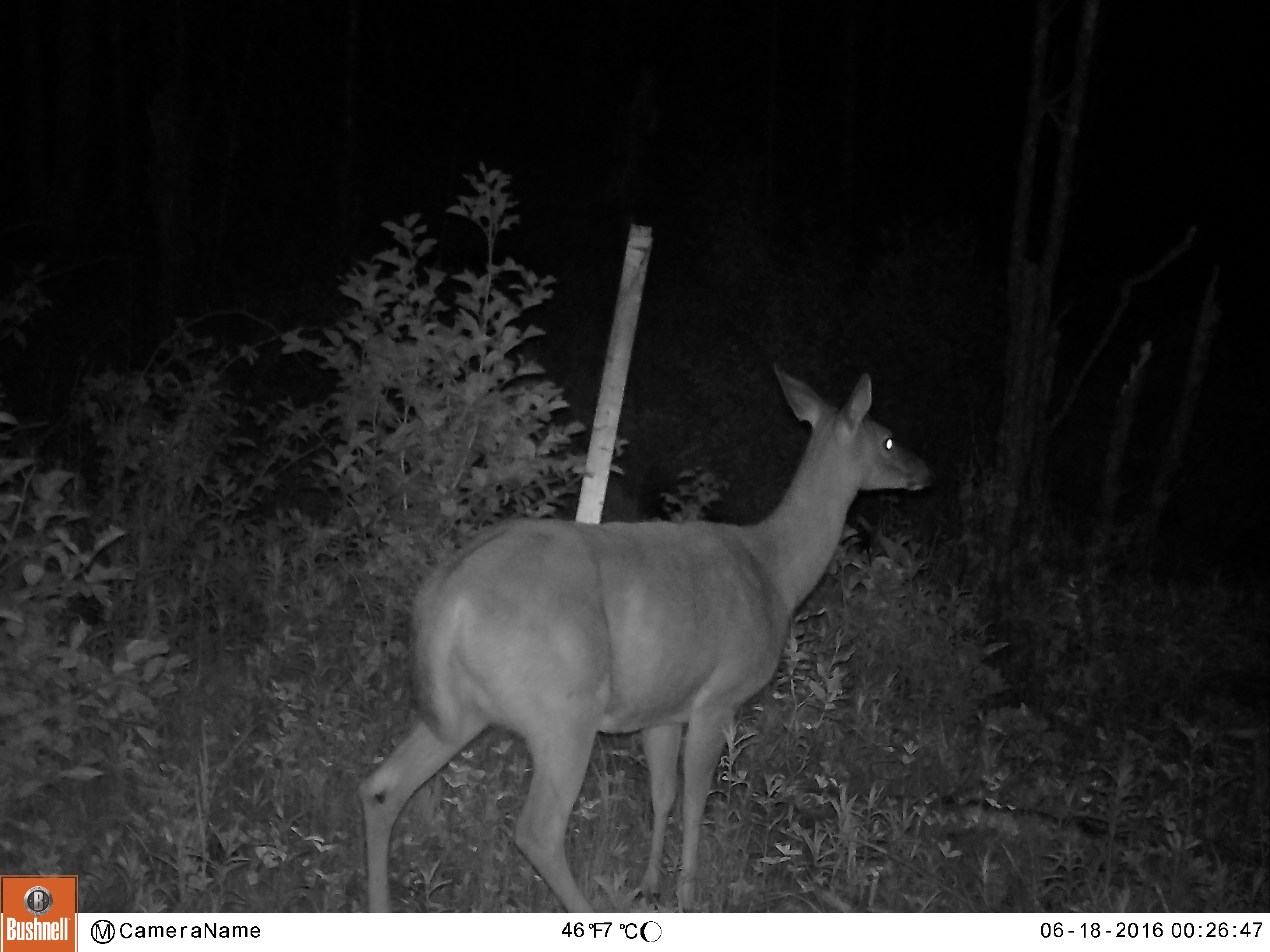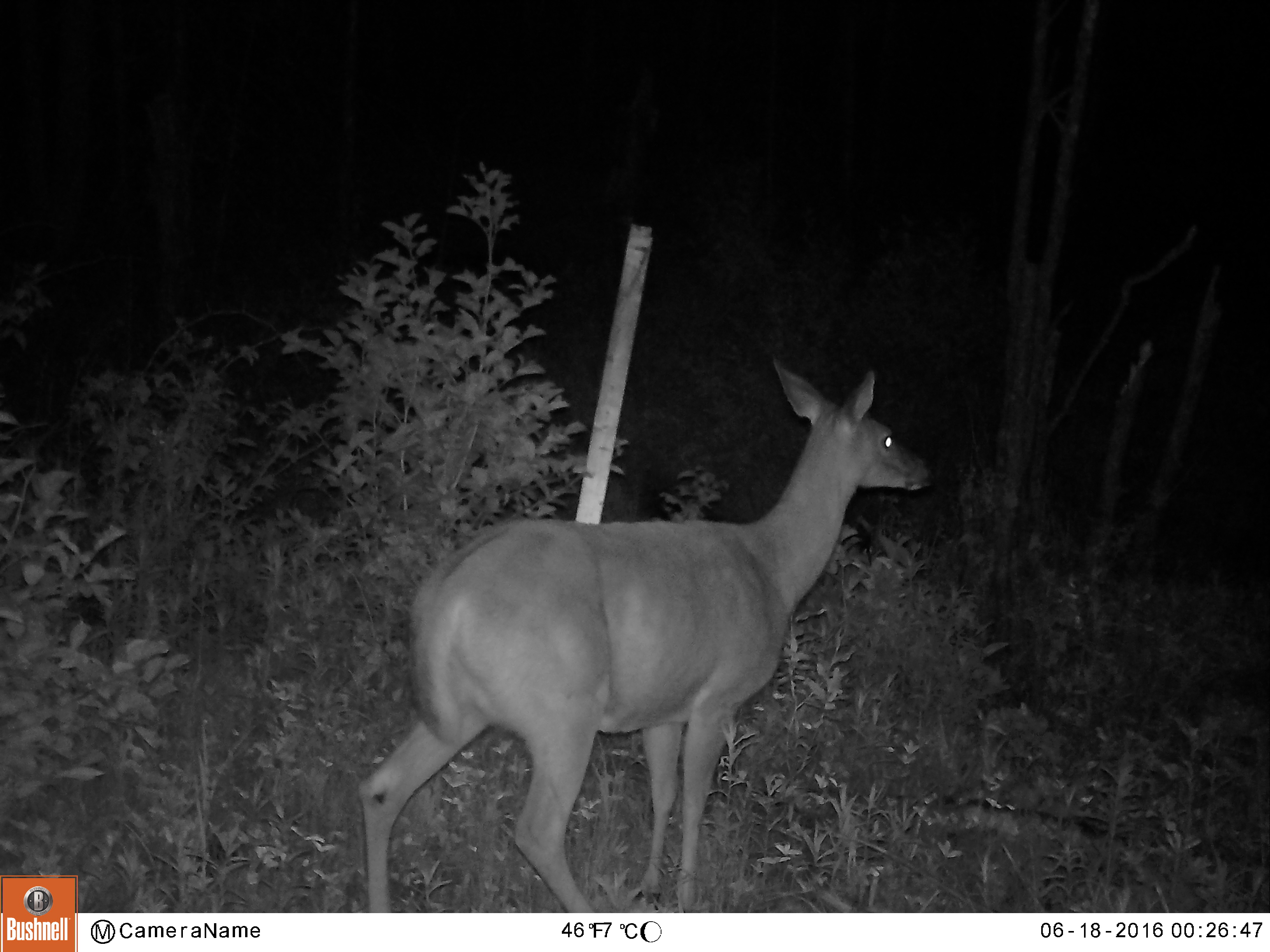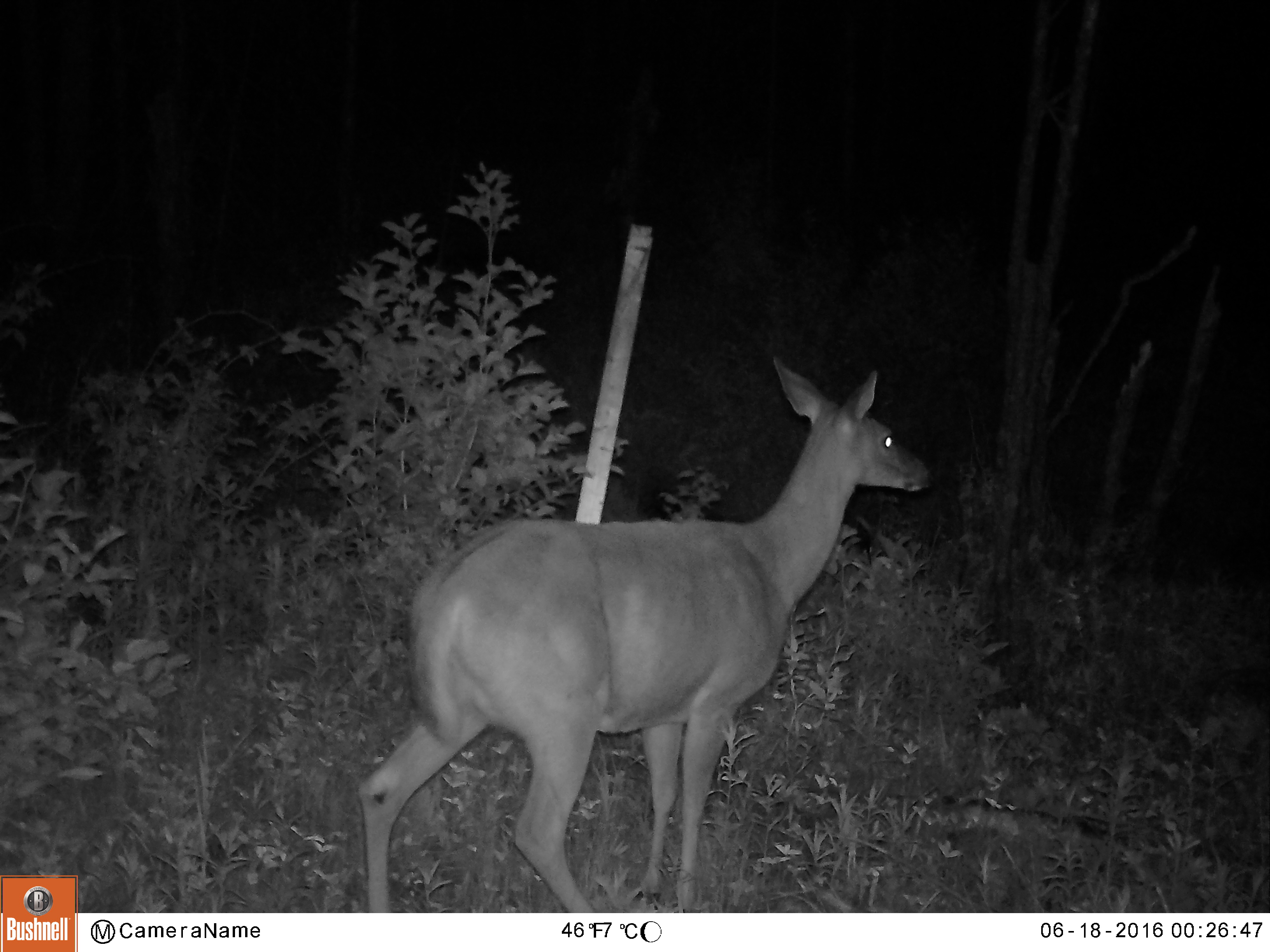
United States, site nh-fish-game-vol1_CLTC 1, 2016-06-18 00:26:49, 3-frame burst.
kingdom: Animalia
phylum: Chordata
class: Mammalia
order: Artiodactyla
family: Cervidae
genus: Odocoileus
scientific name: Odocoileus virginianus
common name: white-tailed deer